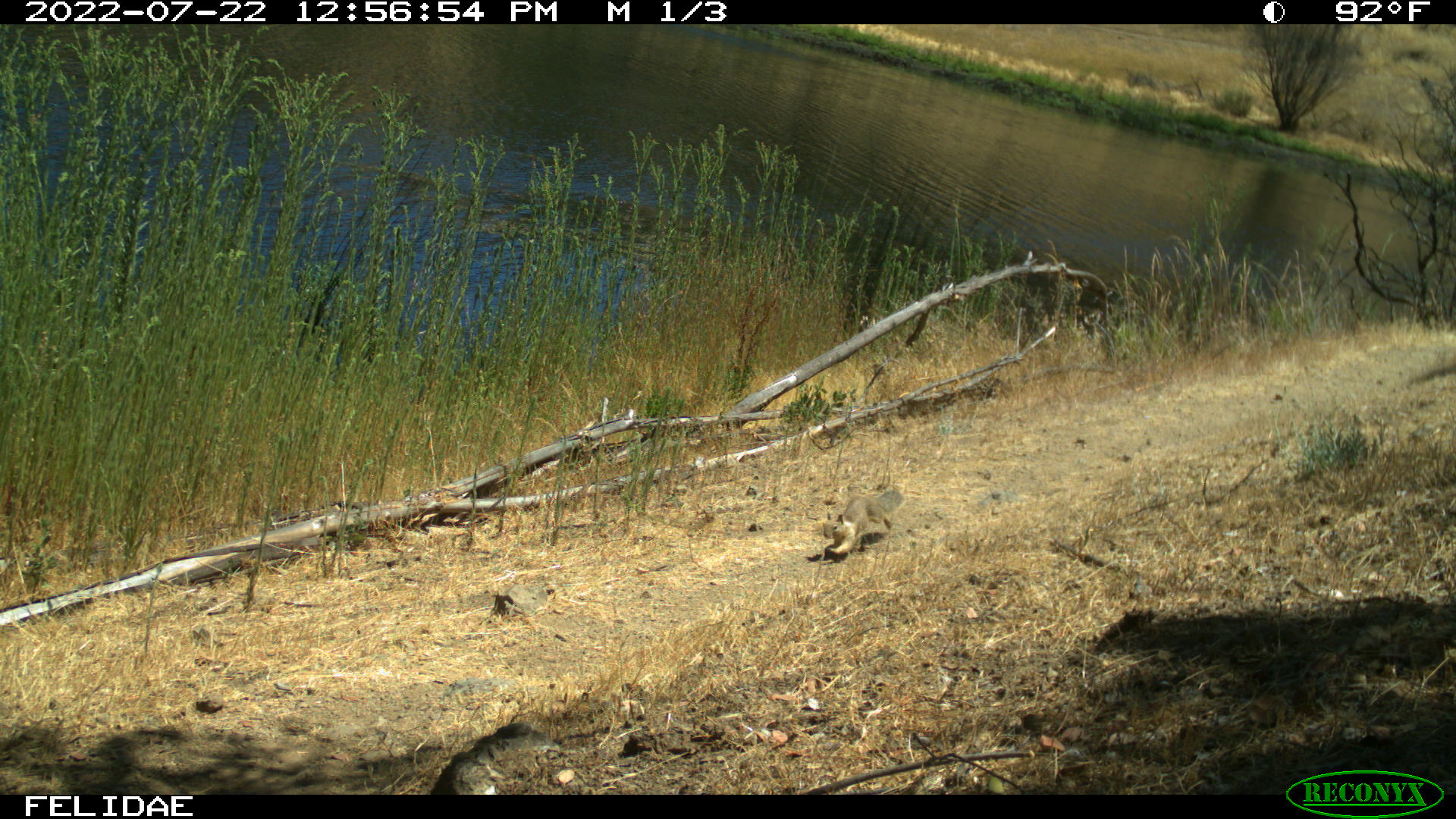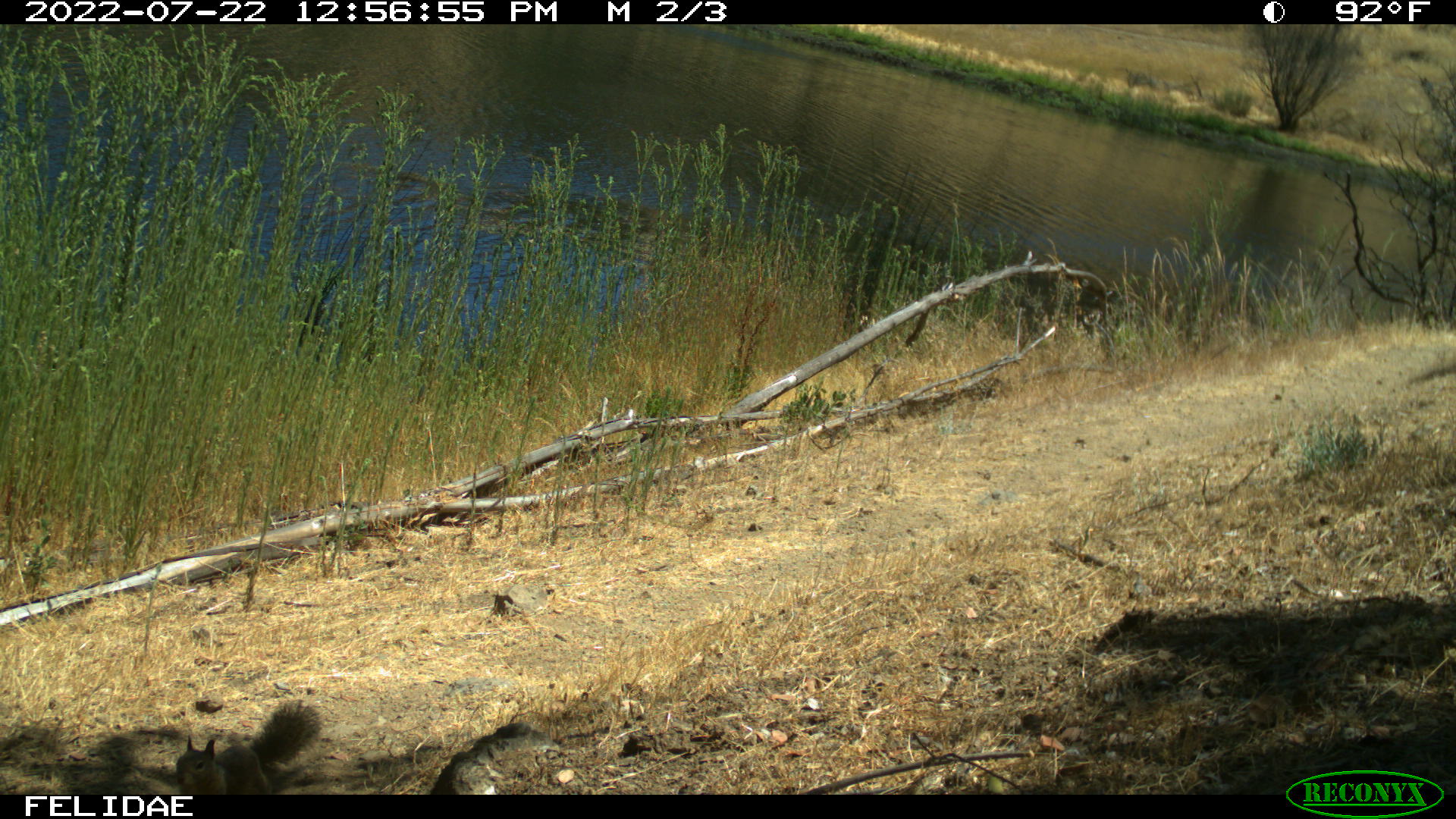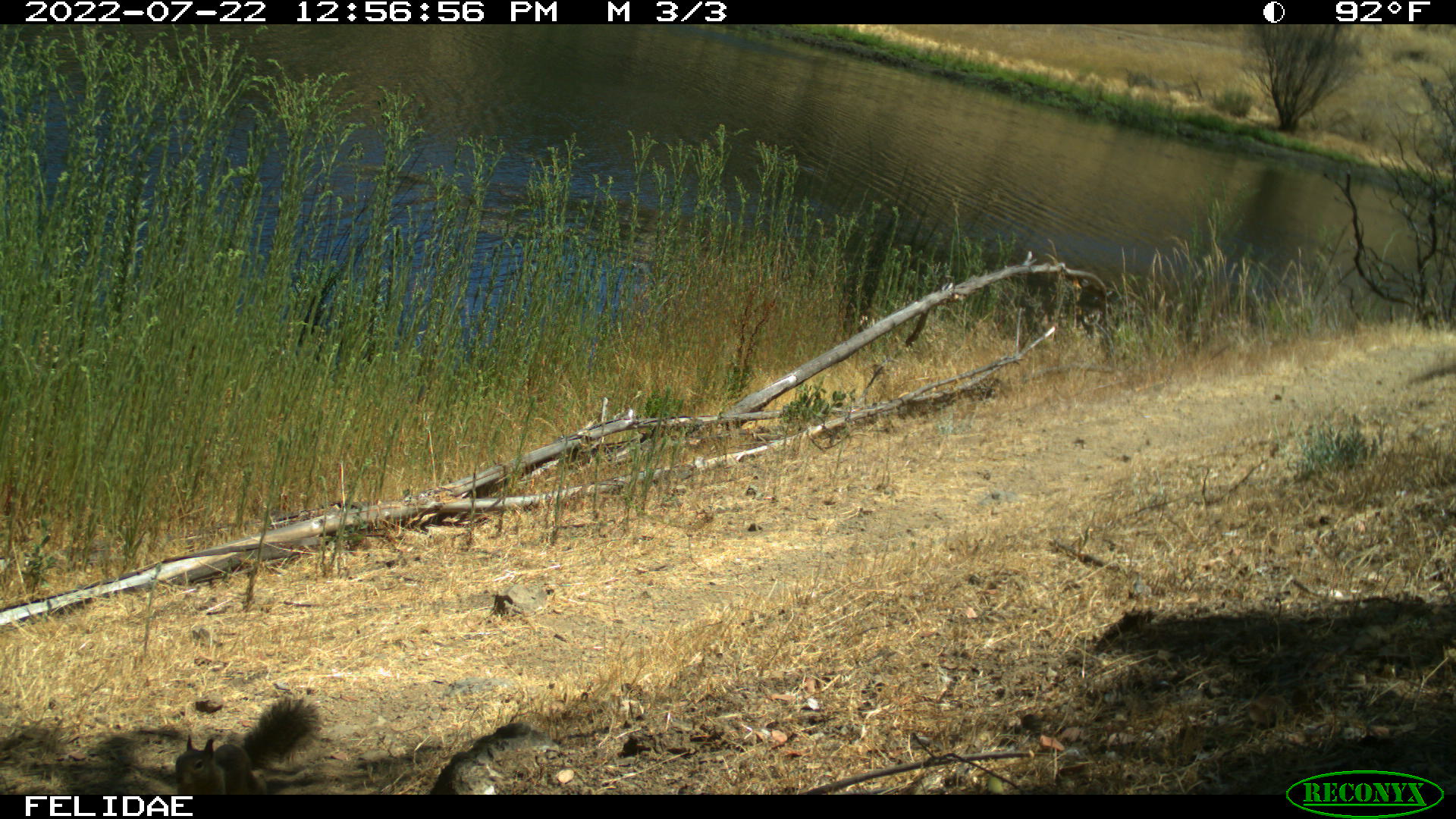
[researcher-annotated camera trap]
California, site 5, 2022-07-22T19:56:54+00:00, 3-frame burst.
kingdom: Animalia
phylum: Chordata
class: Mammalia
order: Rodentia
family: Sciuridae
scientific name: Sciuridae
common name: squirrel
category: unknown squirrel